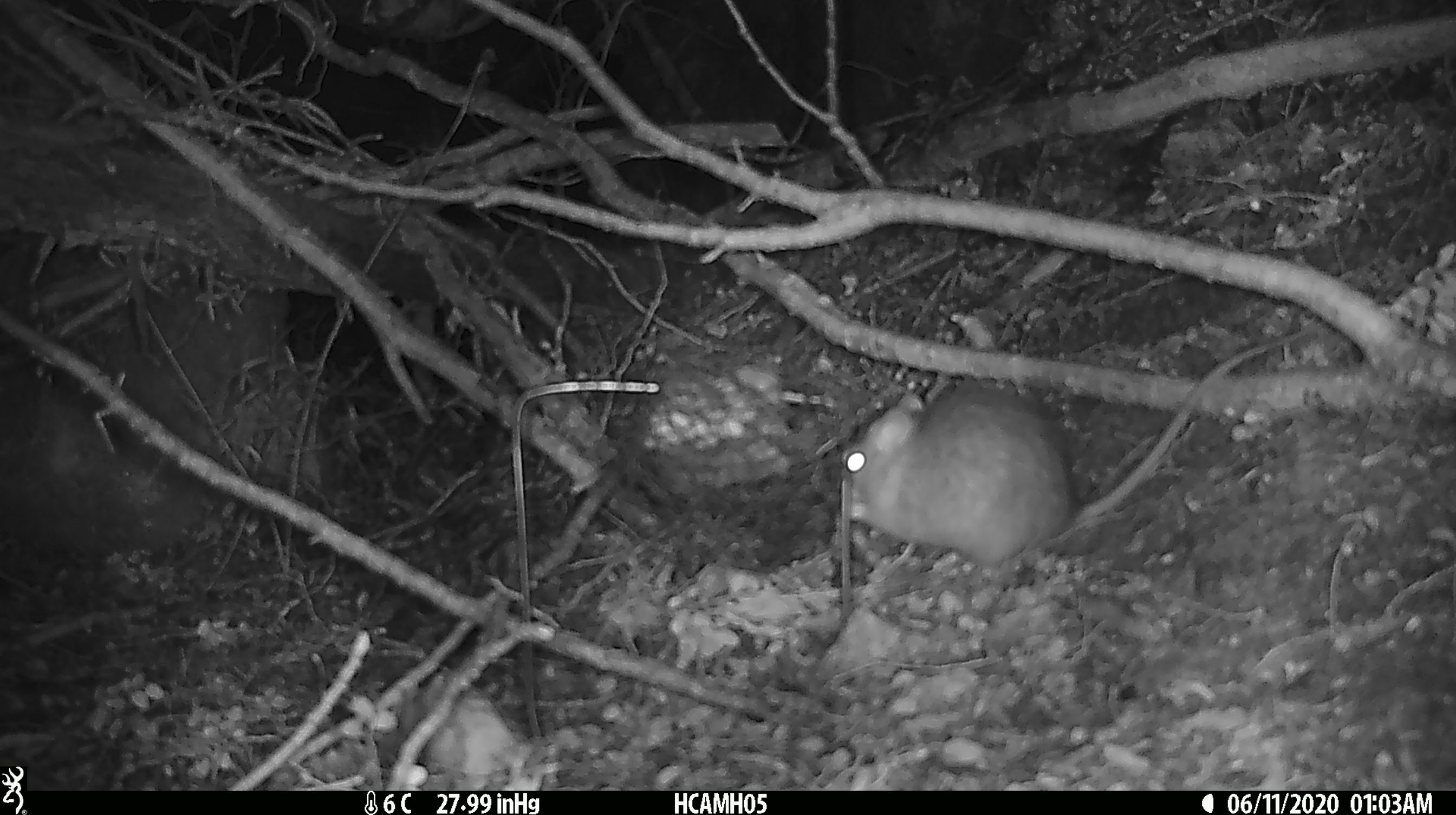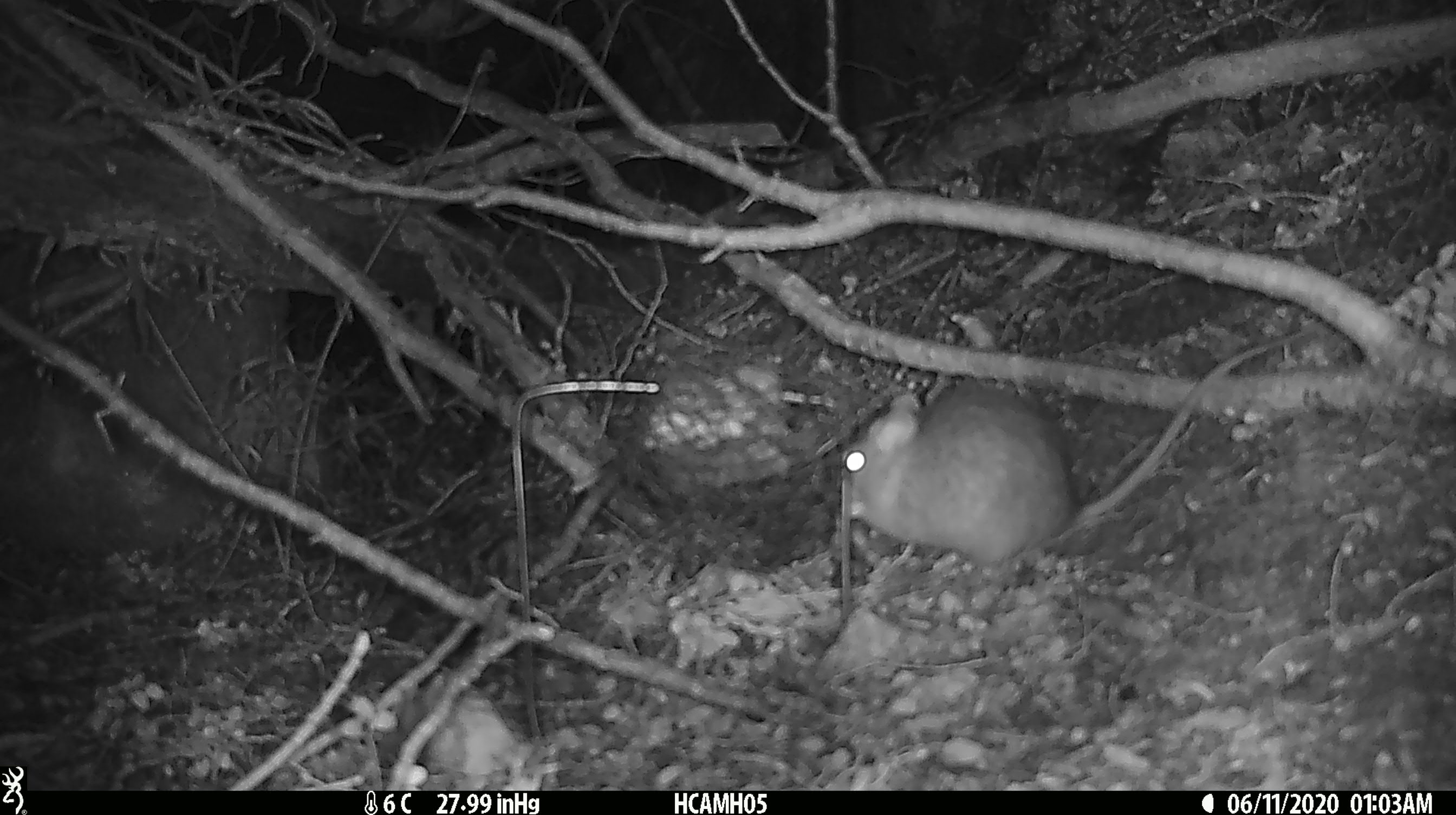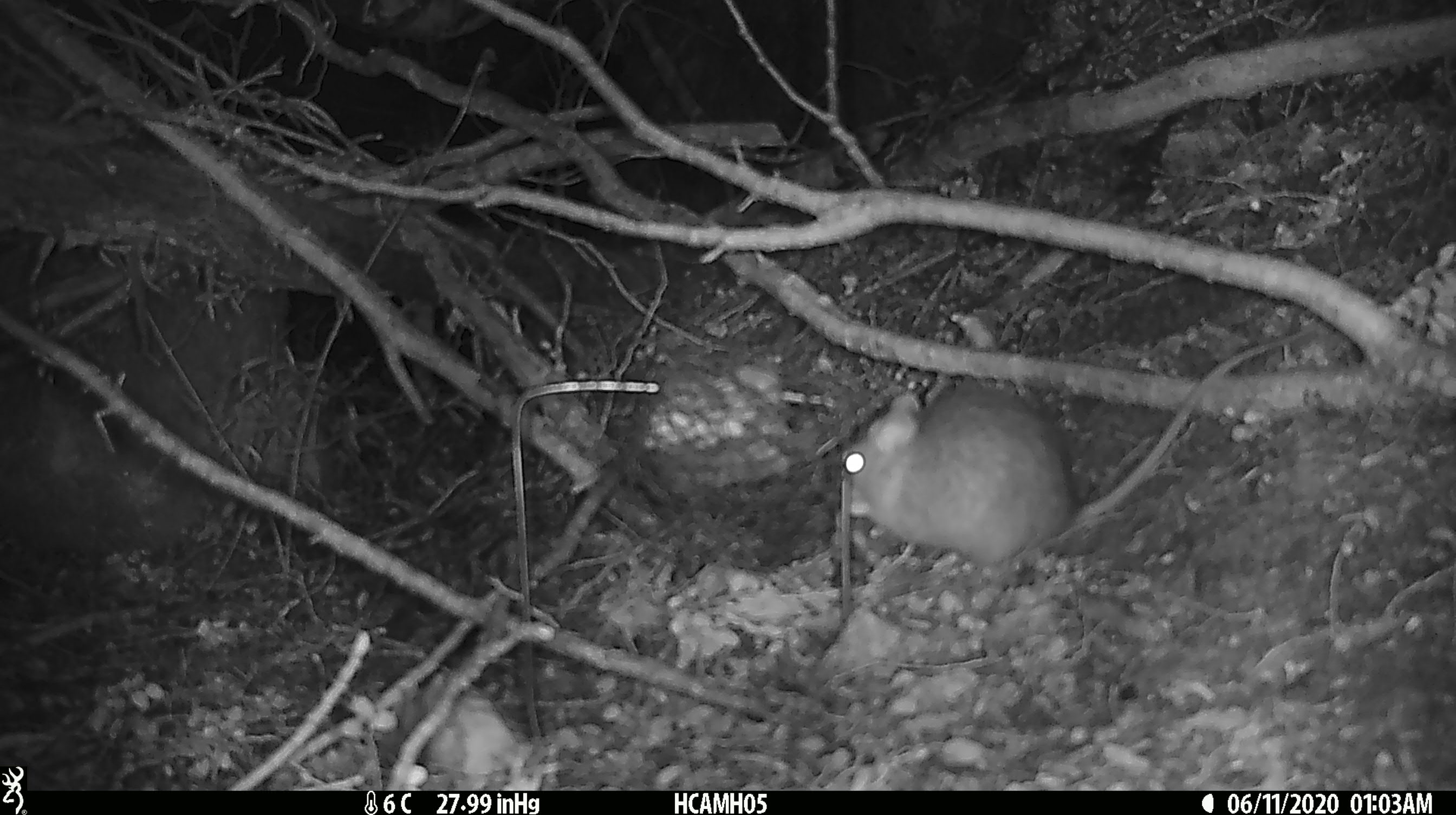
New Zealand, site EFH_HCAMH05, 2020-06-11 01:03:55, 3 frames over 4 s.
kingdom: Animalia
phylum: Chordata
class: Mammalia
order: Rodentia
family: Muridae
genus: Rattus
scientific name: Rattus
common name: rat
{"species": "rat (Rattus)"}